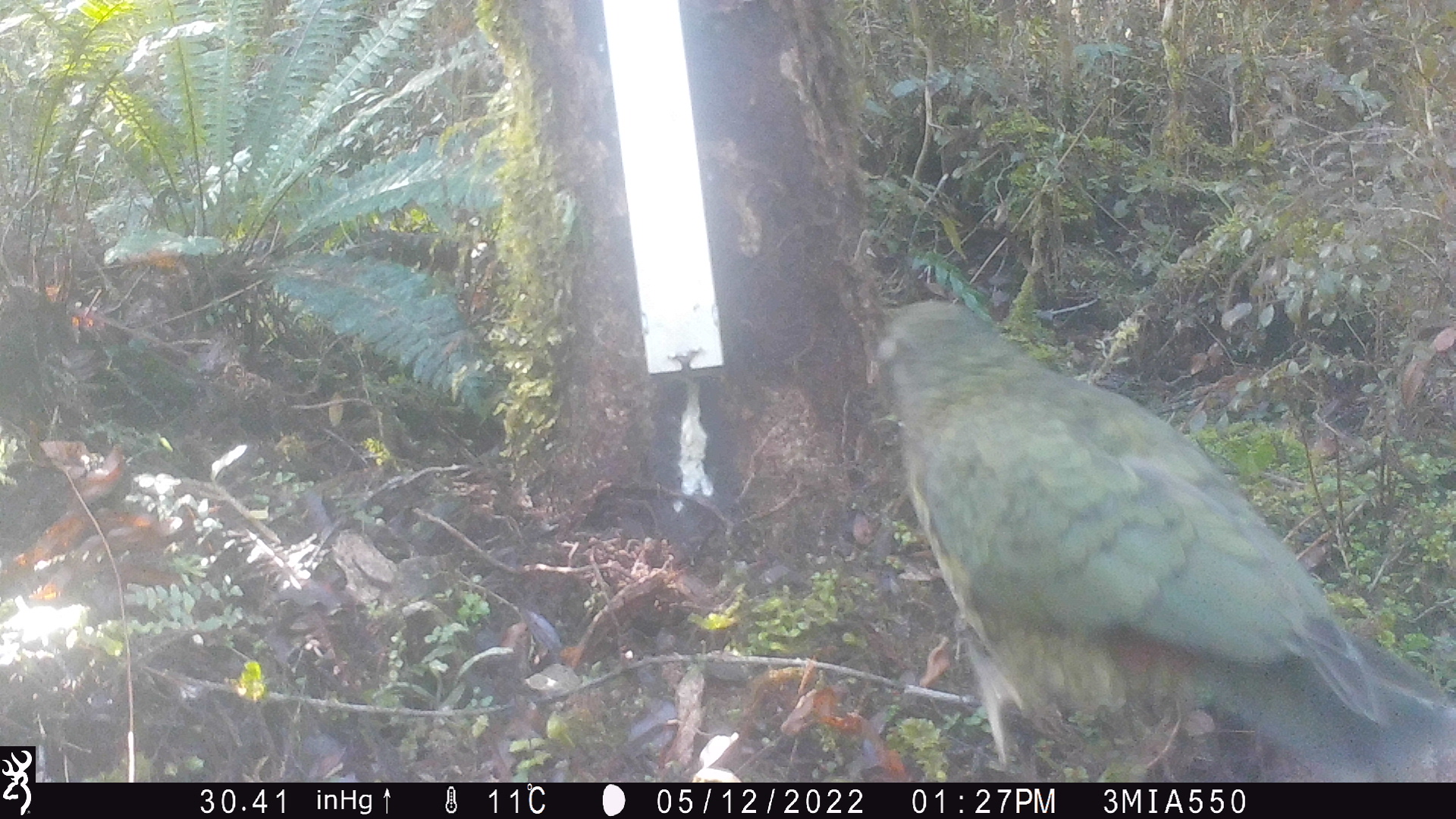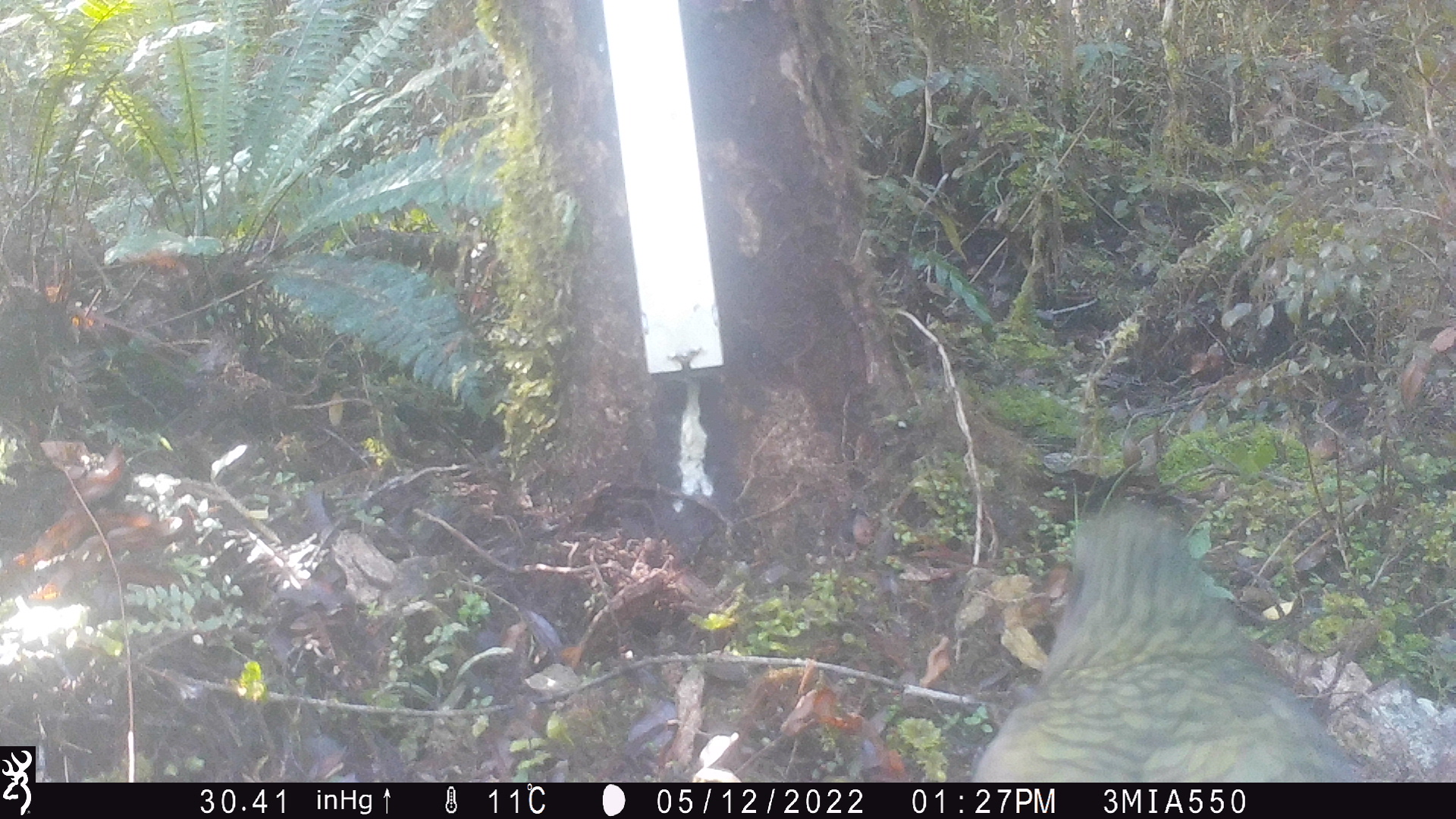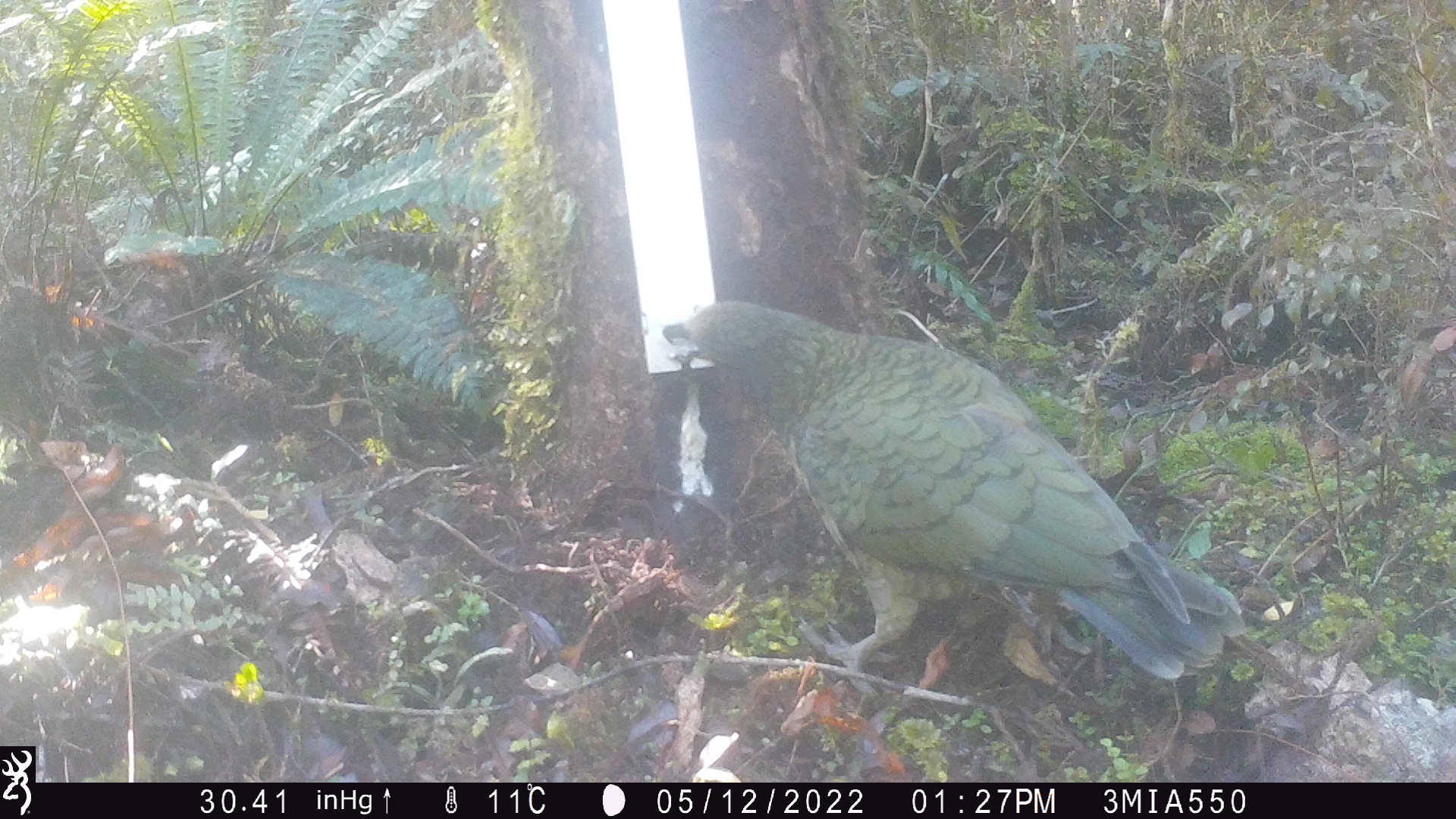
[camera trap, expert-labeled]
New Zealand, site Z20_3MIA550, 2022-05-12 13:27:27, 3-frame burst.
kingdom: Animalia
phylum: Chordata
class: Aves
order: Psittaciformes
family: Strigopidae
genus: Nestor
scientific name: Nestor notabilis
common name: kea